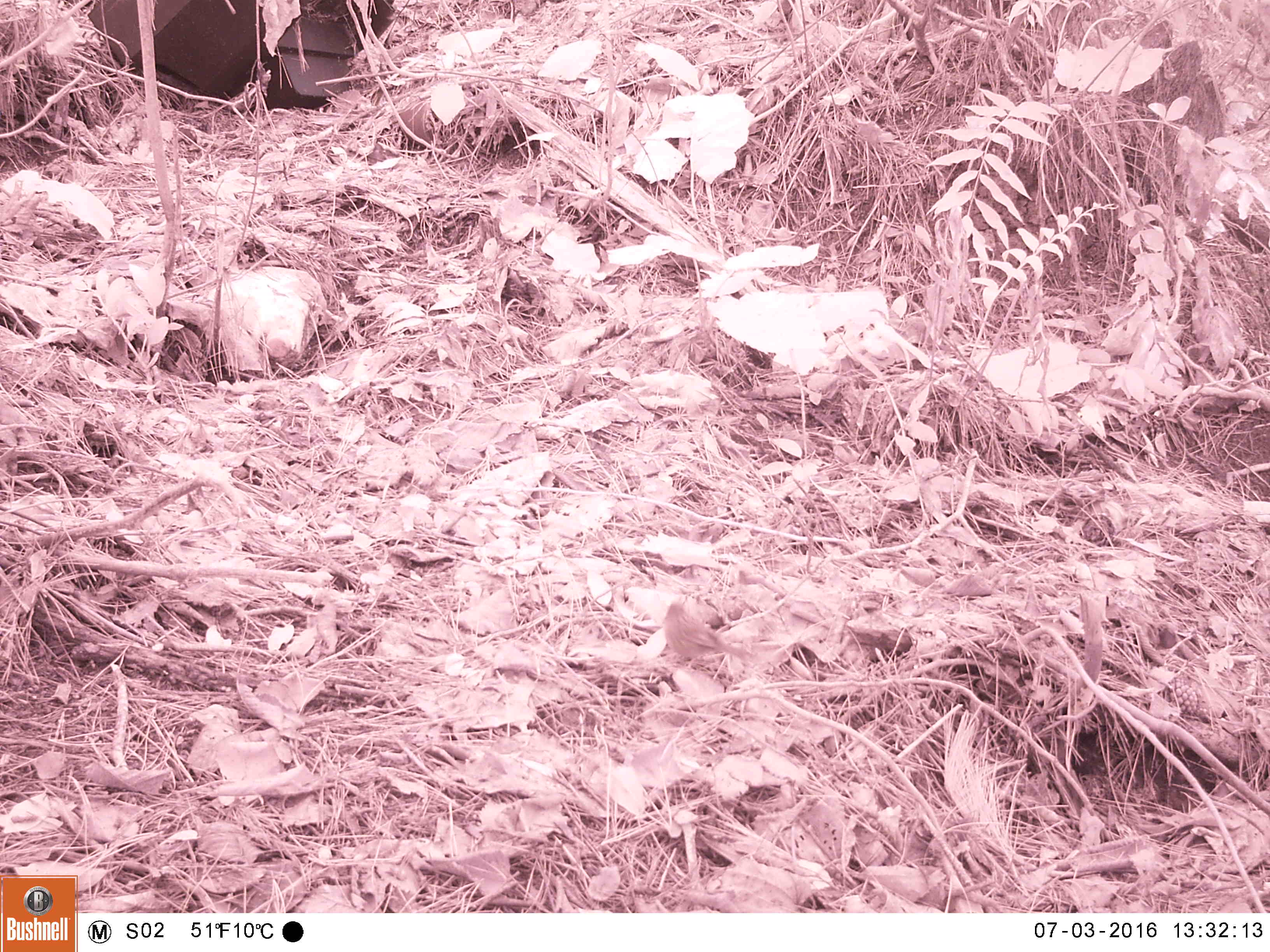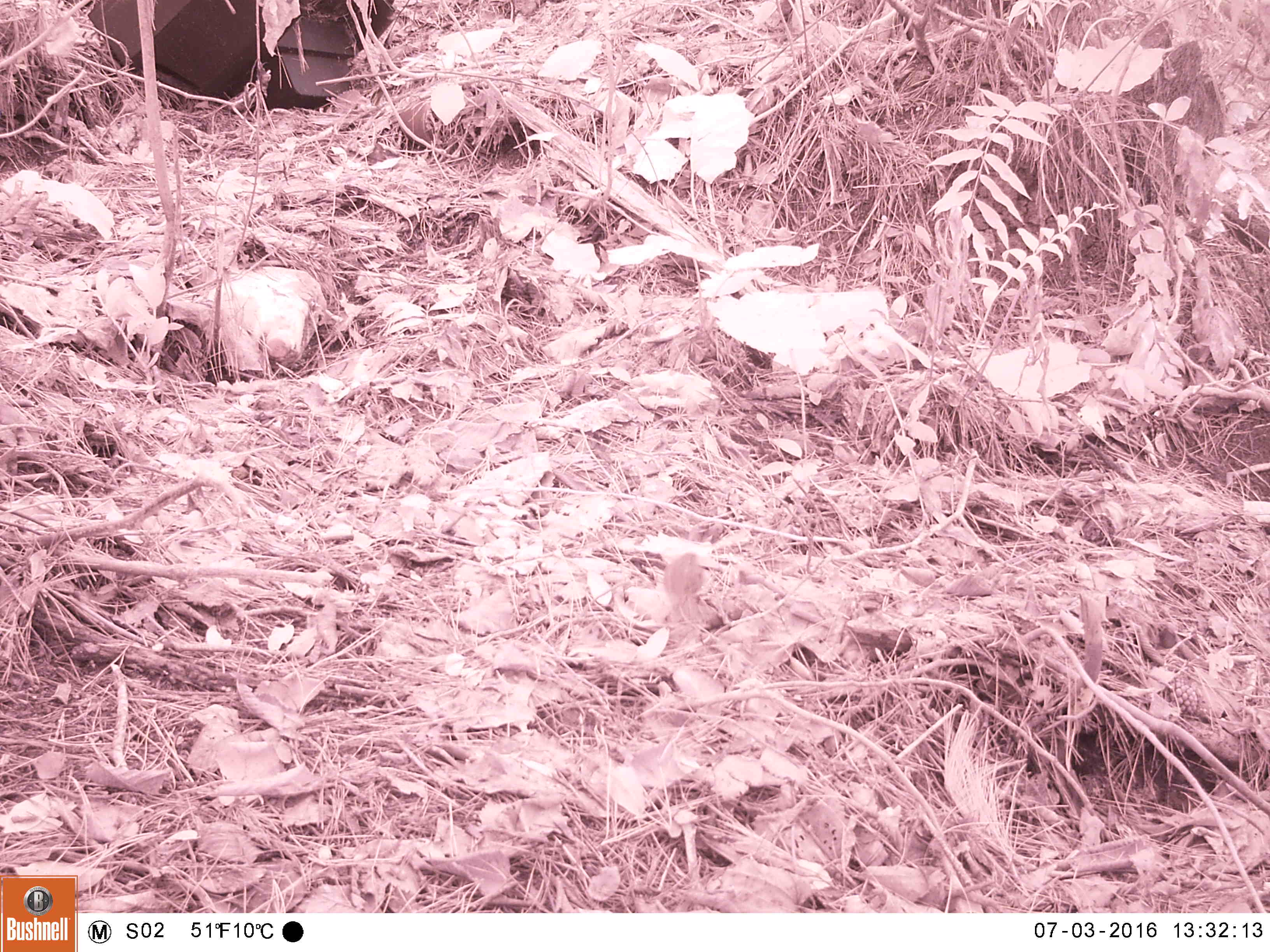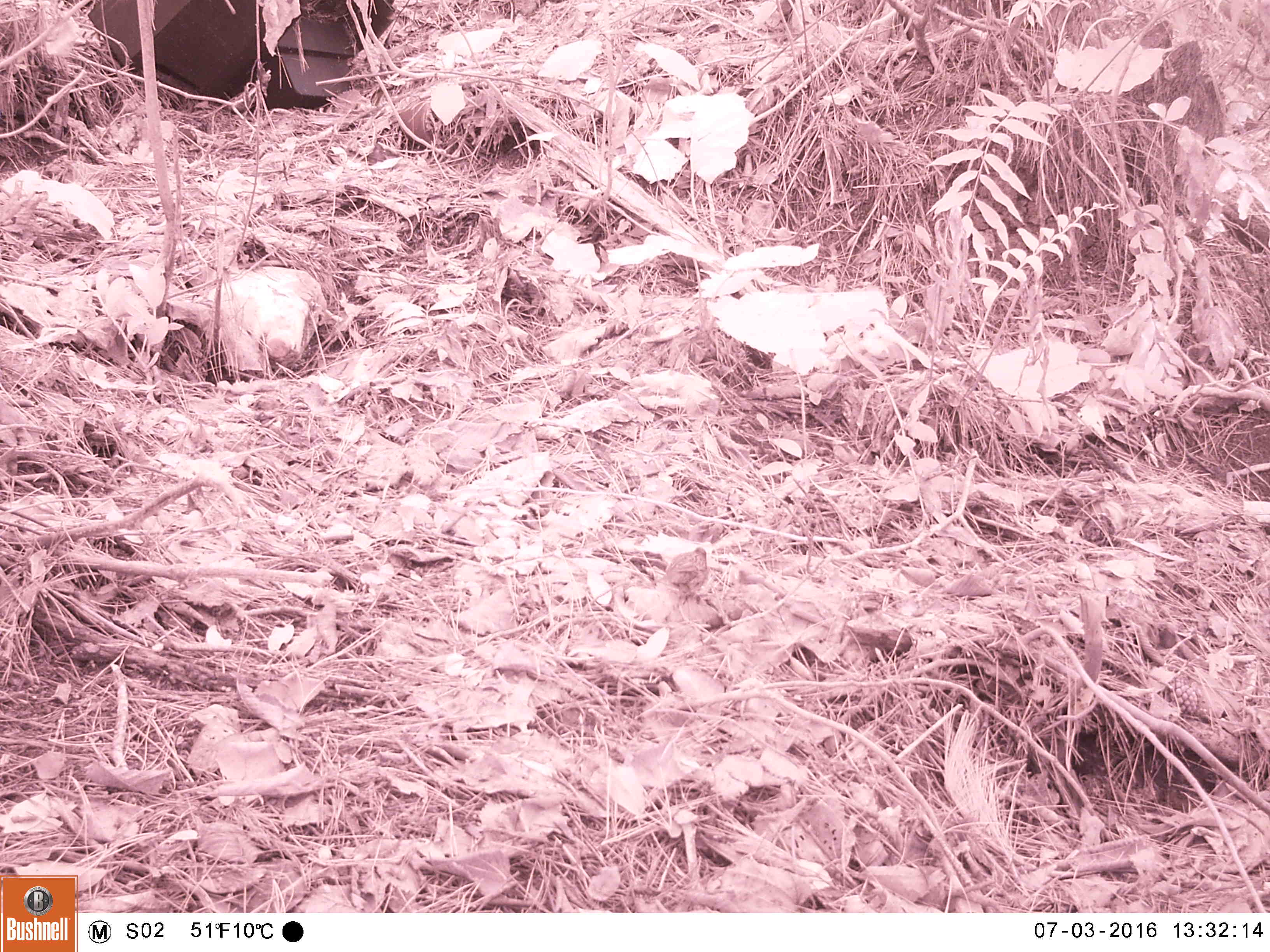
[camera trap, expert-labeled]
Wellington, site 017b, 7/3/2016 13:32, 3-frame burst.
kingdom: Animalia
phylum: Chordata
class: Aves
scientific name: Aves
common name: bird